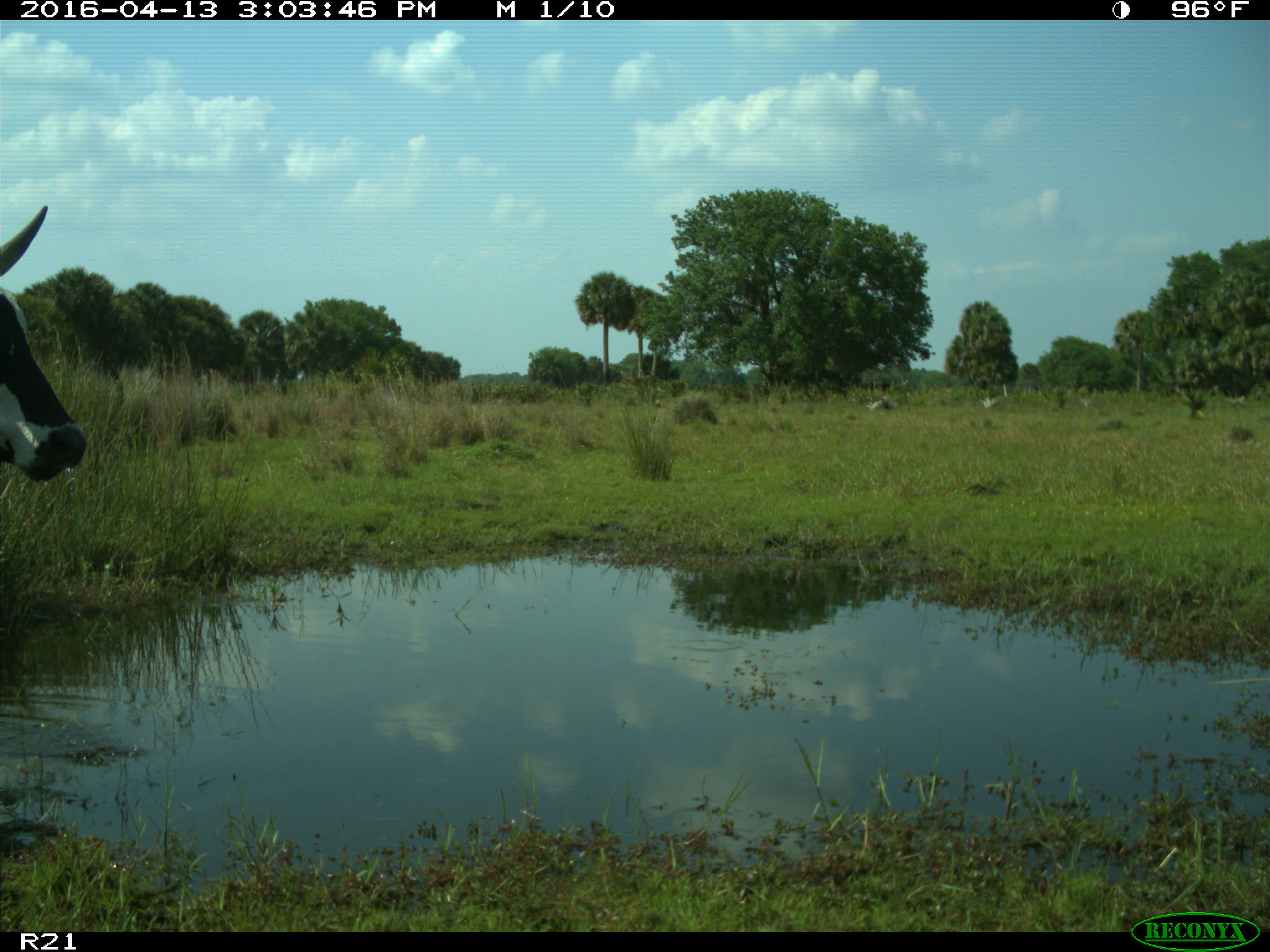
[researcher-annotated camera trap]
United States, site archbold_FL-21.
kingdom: Animalia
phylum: Chordata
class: Mammalia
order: Artiodactyla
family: Bovidae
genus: Bos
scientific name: Bos taurus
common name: domestic cow